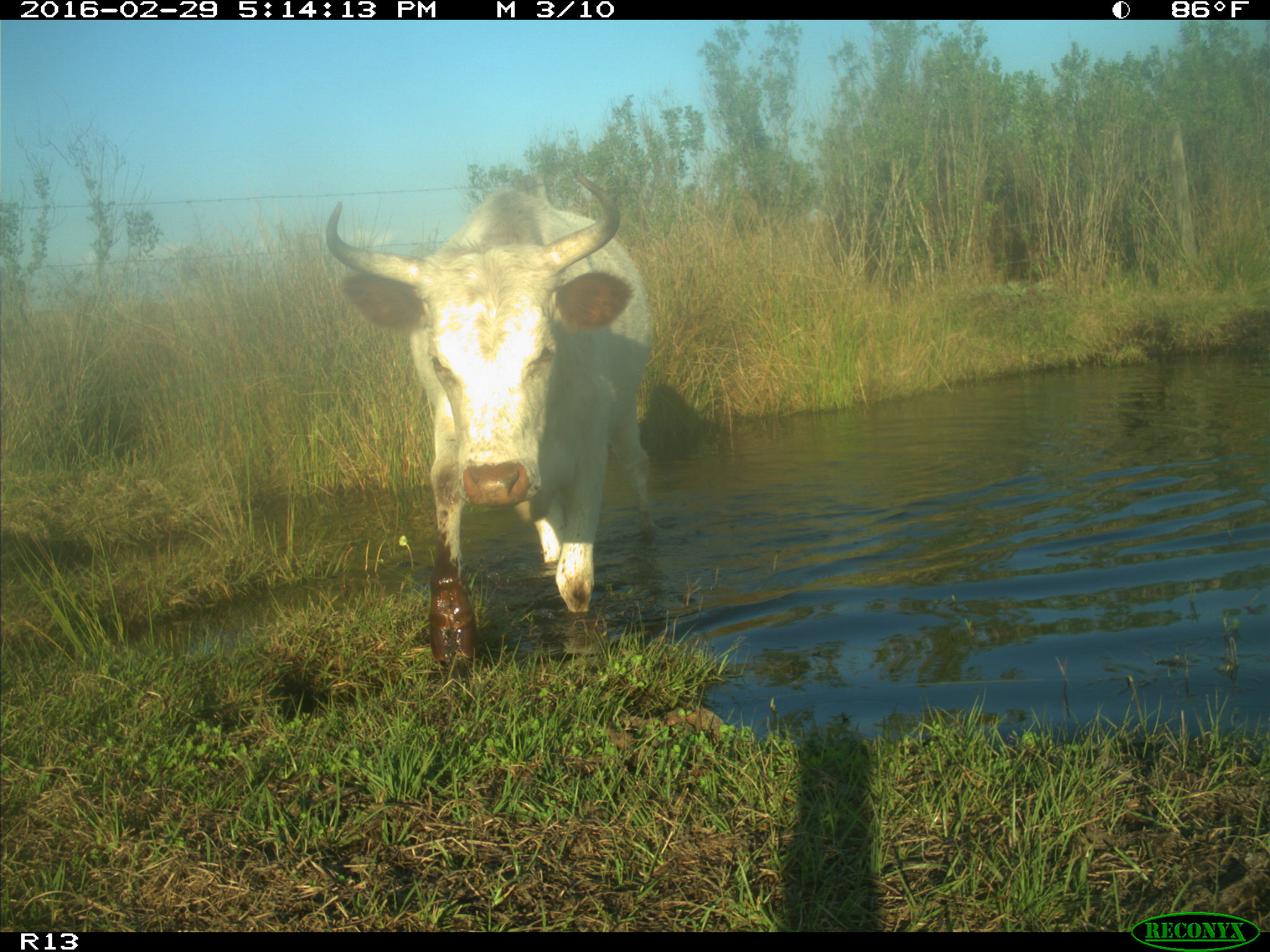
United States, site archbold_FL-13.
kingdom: Animalia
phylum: Chordata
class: Mammalia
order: Artiodactyla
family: Bovidae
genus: Bos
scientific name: Bos taurus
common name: domestic cow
Bos taurus (domestic cow).